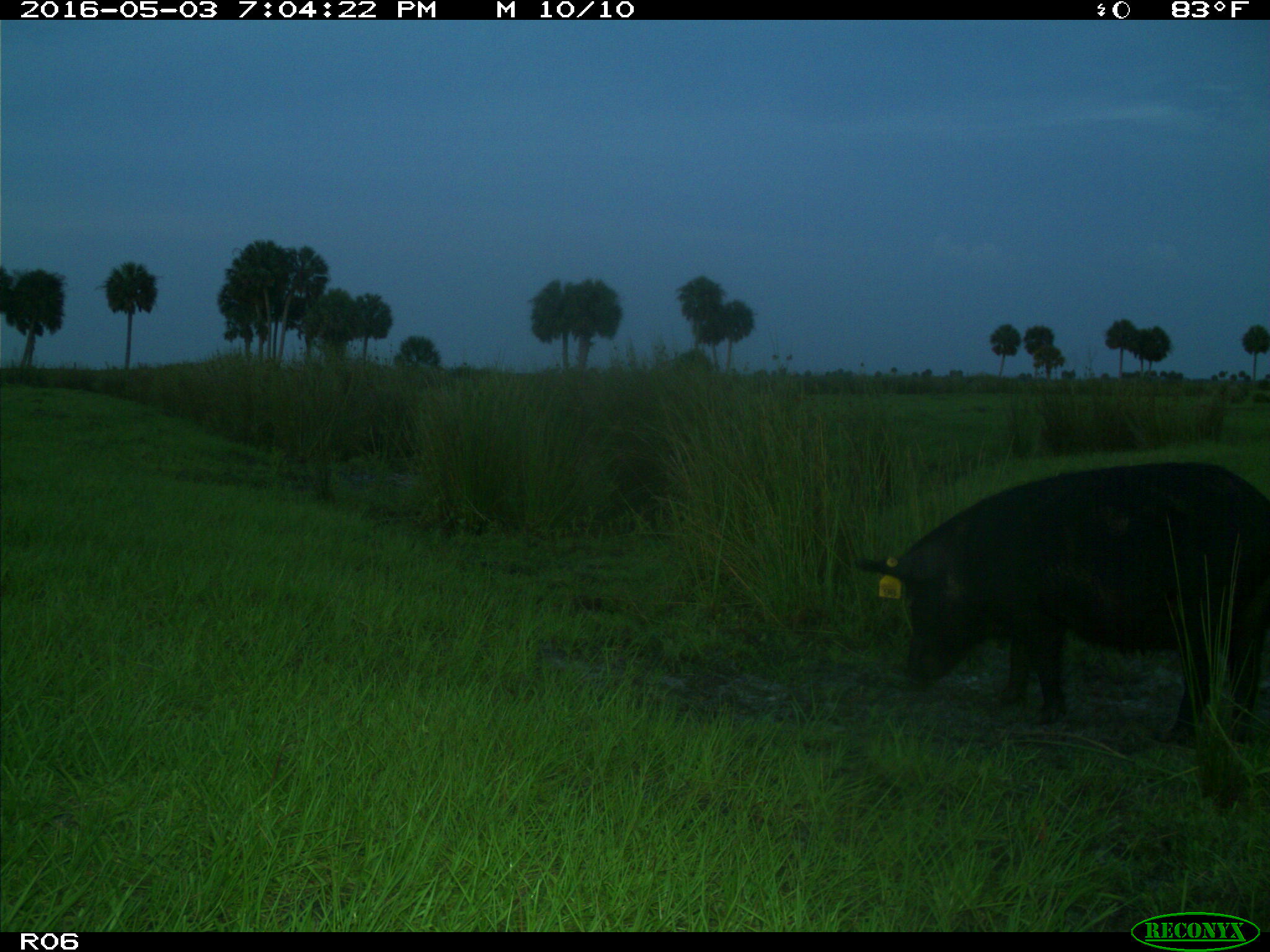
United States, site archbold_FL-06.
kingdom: Animalia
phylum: Chordata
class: Mammalia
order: Artiodactyla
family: Suidae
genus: Sus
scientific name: Sus scrofa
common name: wild boar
Sus scrofa (wild boar).